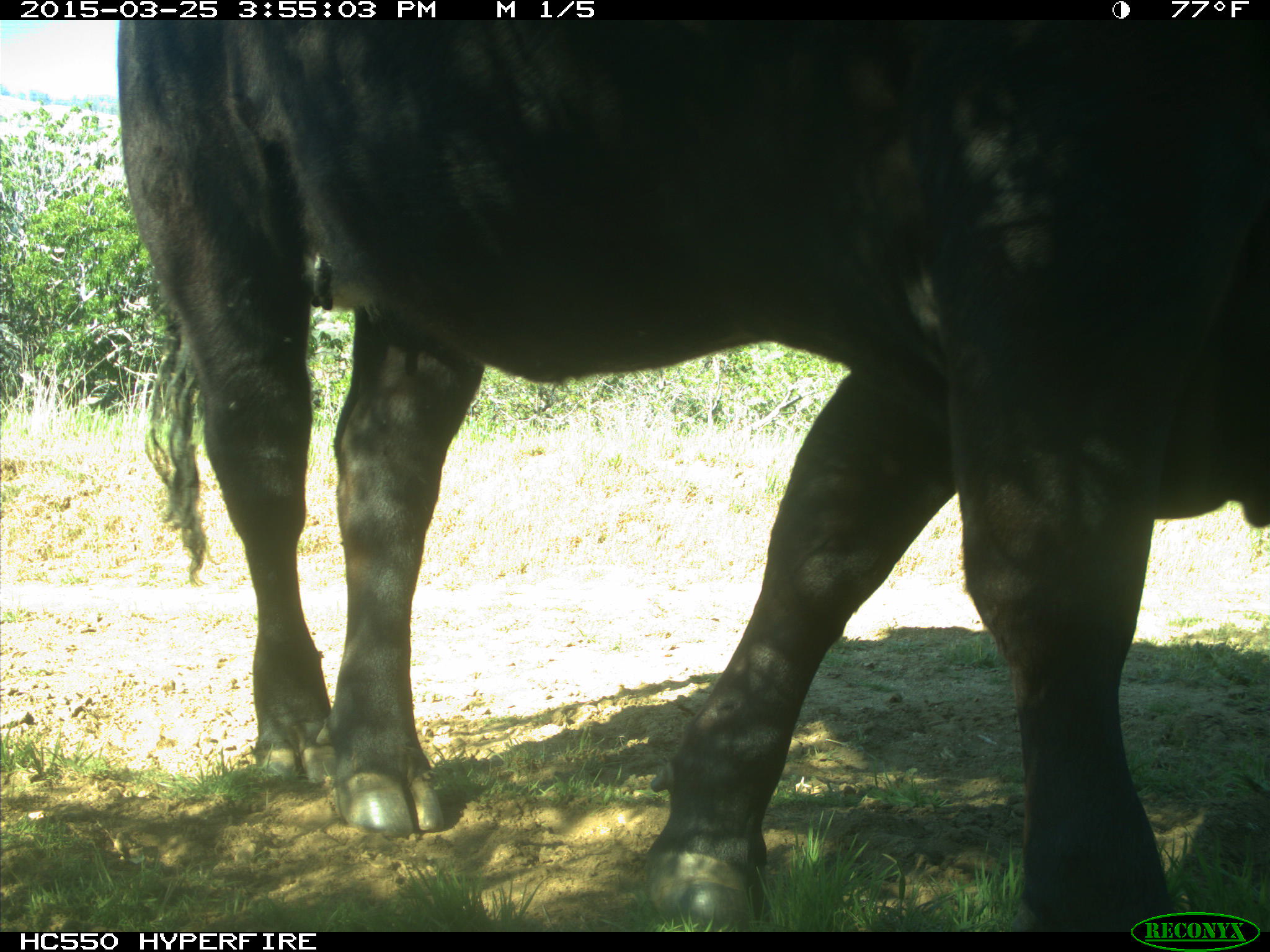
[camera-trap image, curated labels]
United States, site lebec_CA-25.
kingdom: Animalia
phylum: Chordata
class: Mammalia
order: Artiodactyla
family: Bovidae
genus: Bos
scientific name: Bos taurus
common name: domestic cow